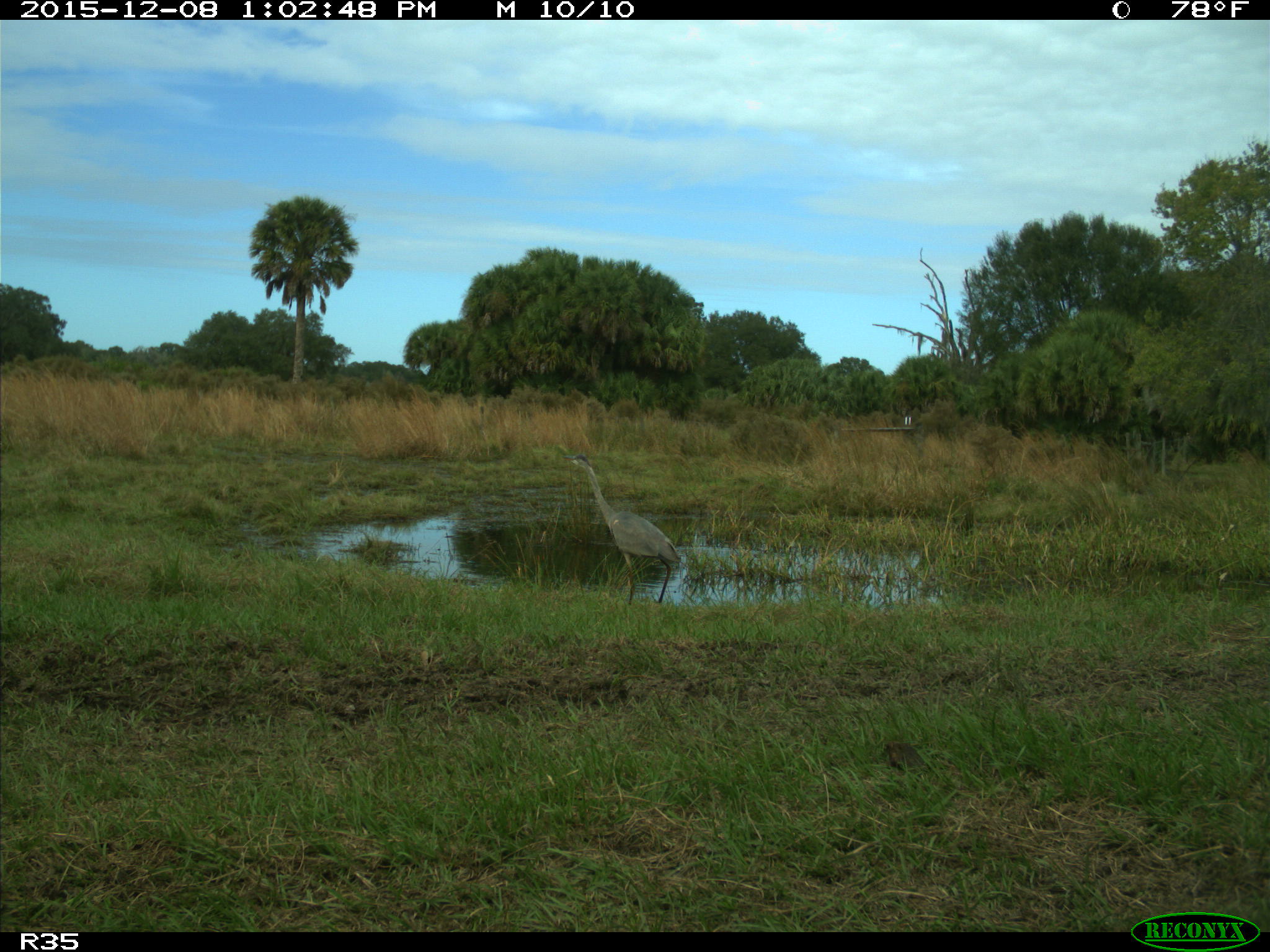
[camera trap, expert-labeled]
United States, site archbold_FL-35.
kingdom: Animalia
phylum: Chordata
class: Aves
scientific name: Aves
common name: birds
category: unidentified bird